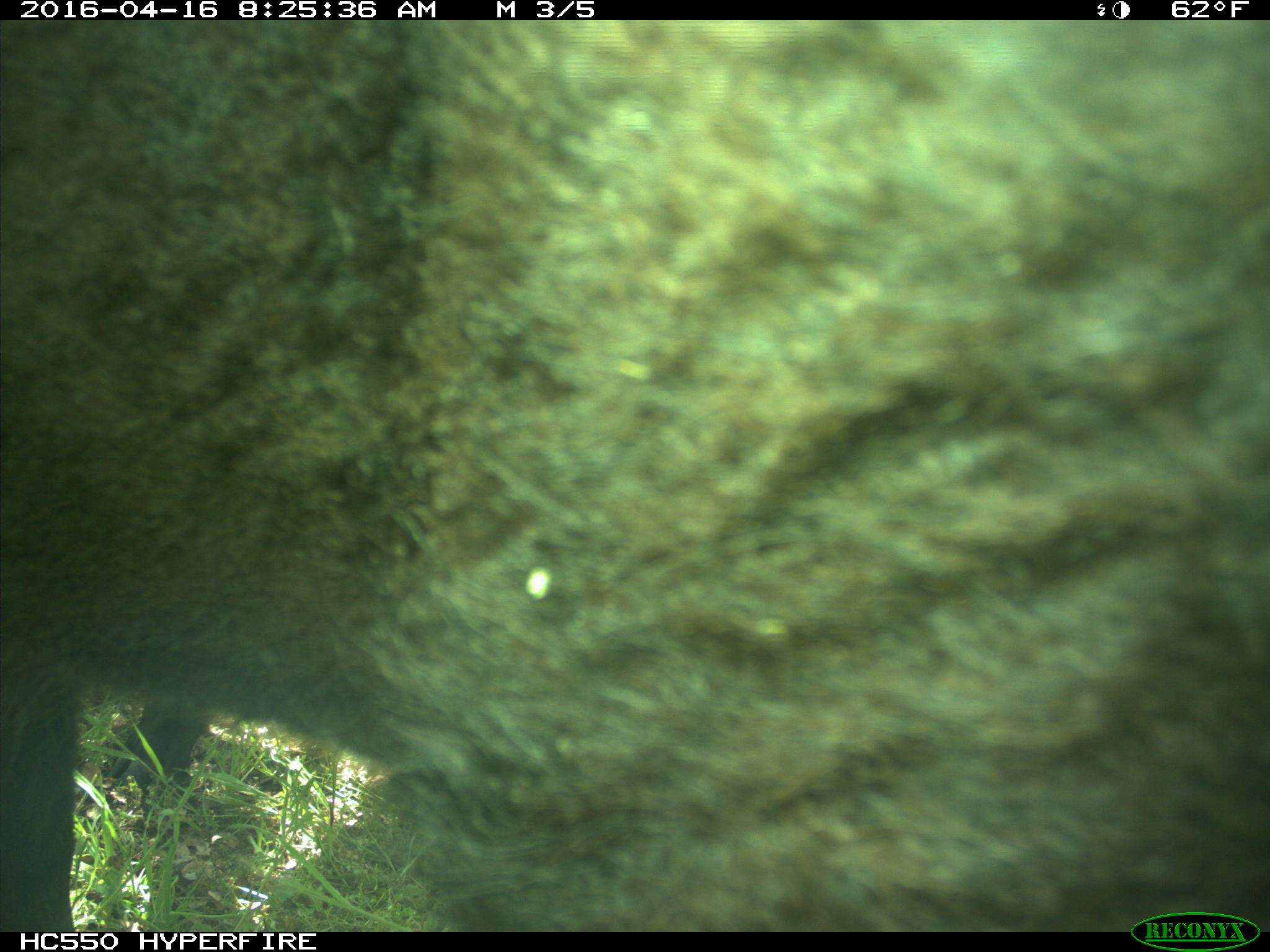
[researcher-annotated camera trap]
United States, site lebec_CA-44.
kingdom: Animalia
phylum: Chordata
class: Mammalia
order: Artiodactyla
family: Bovidae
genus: Bos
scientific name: Bos taurus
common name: domestic cow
Bos taurus (domestic cow).